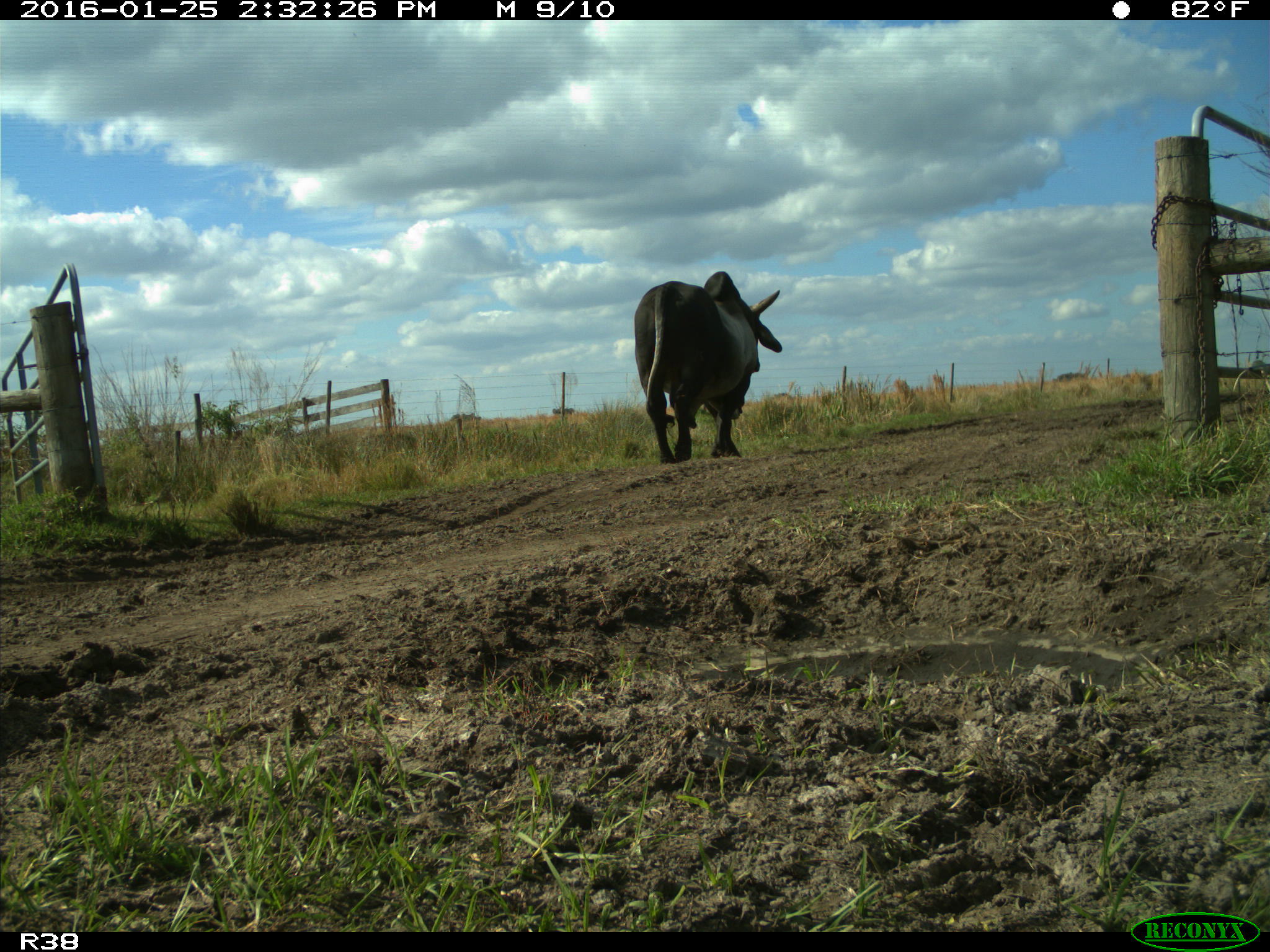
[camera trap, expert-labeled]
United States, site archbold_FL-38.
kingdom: Animalia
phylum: Chordata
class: Mammalia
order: Artiodactyla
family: Bovidae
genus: Bos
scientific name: Bos taurus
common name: domestic cow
Bos taurus (domestic cow).